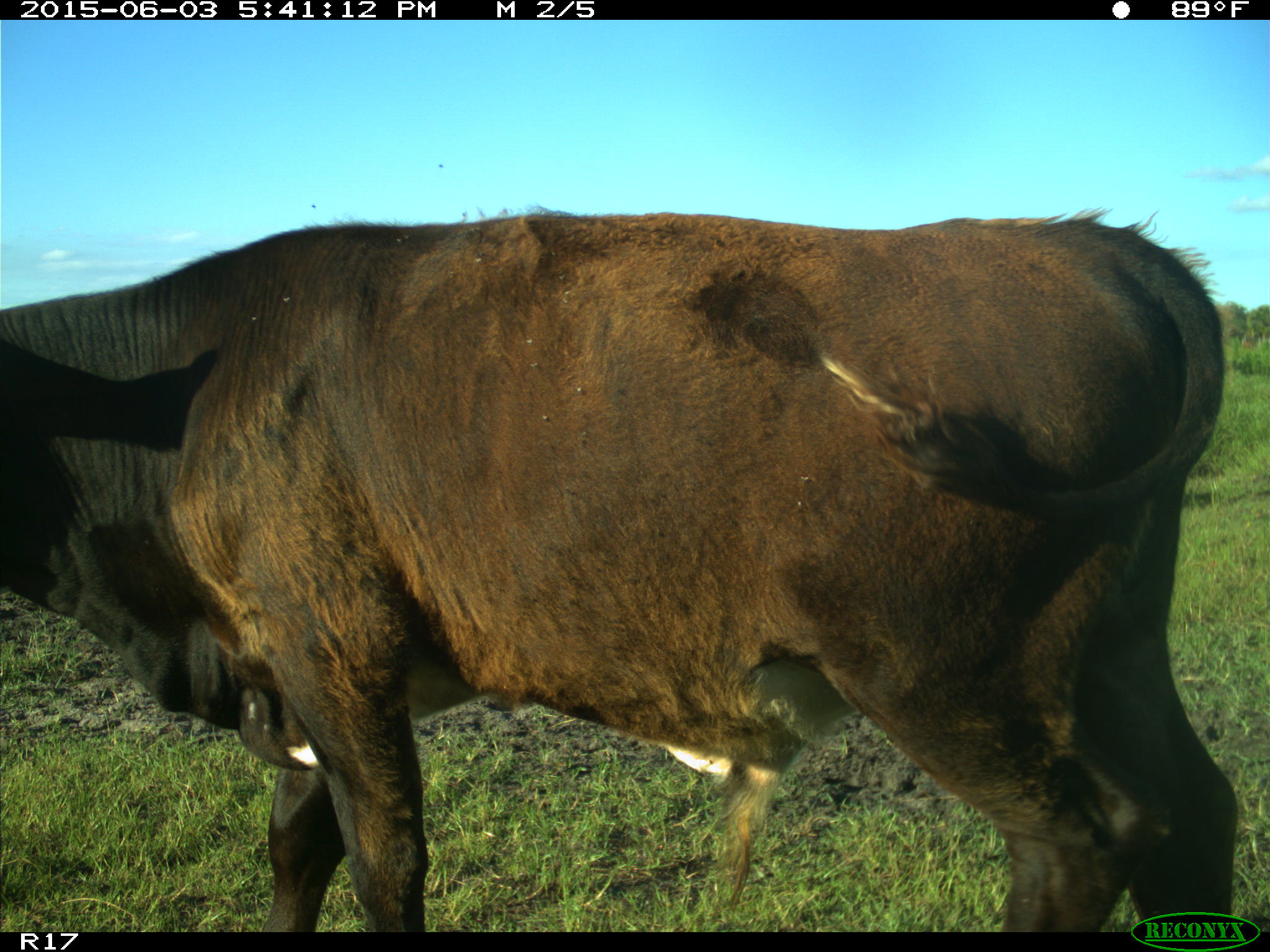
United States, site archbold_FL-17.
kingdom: Animalia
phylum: Chordata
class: Mammalia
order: Artiodactyla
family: Bovidae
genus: Bos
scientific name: Bos taurus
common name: domestic cow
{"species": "Bos taurus (domestic cow)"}